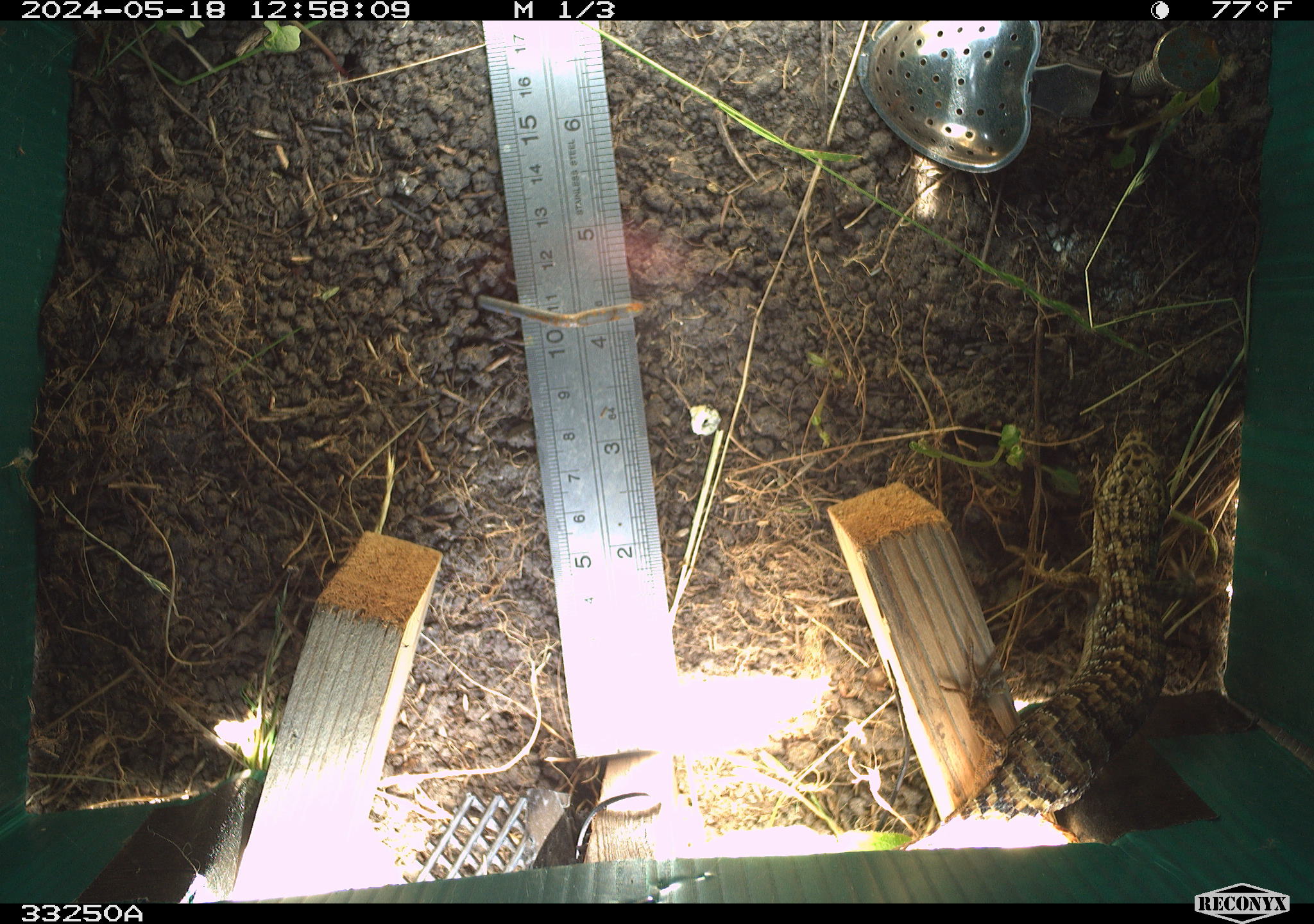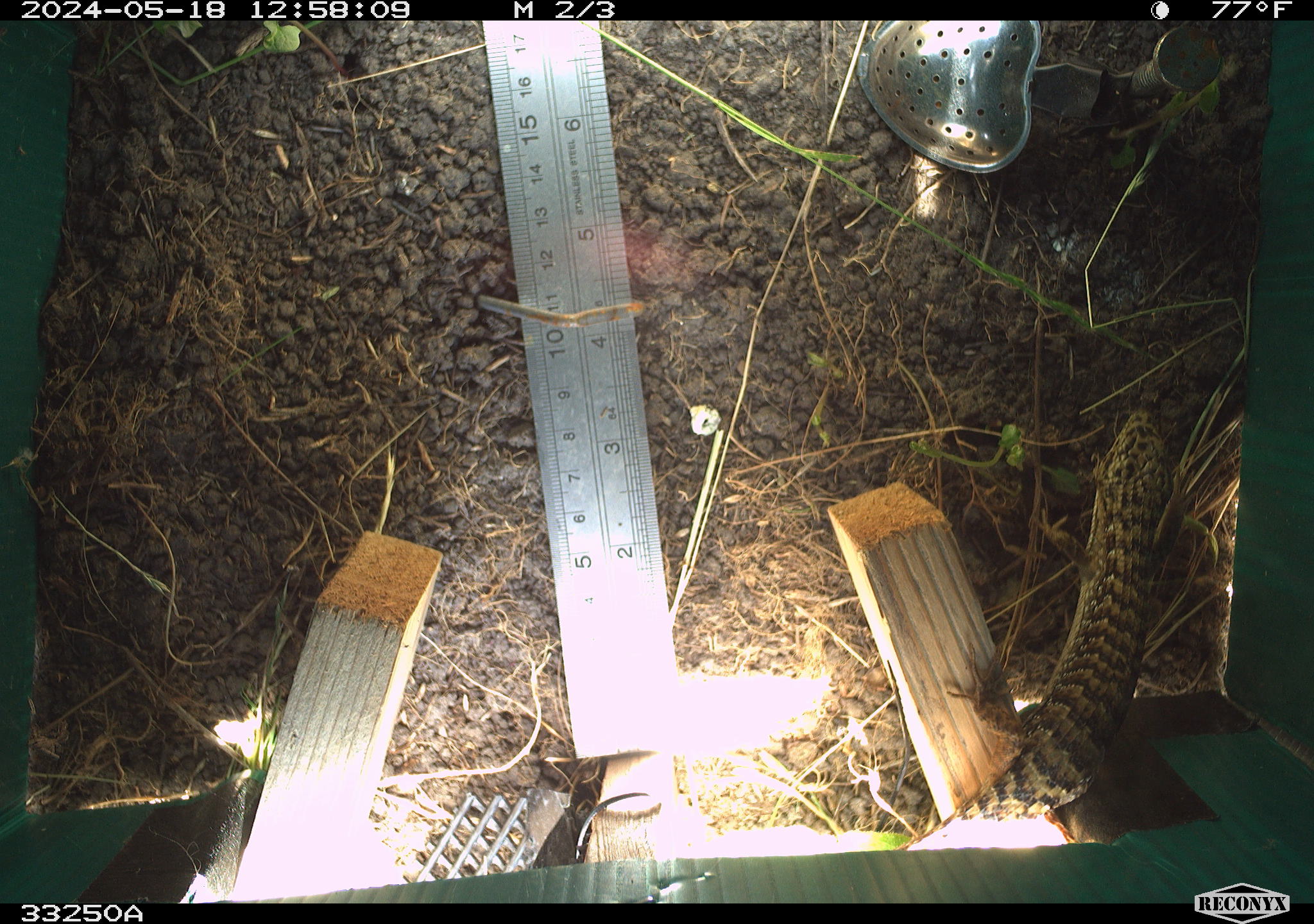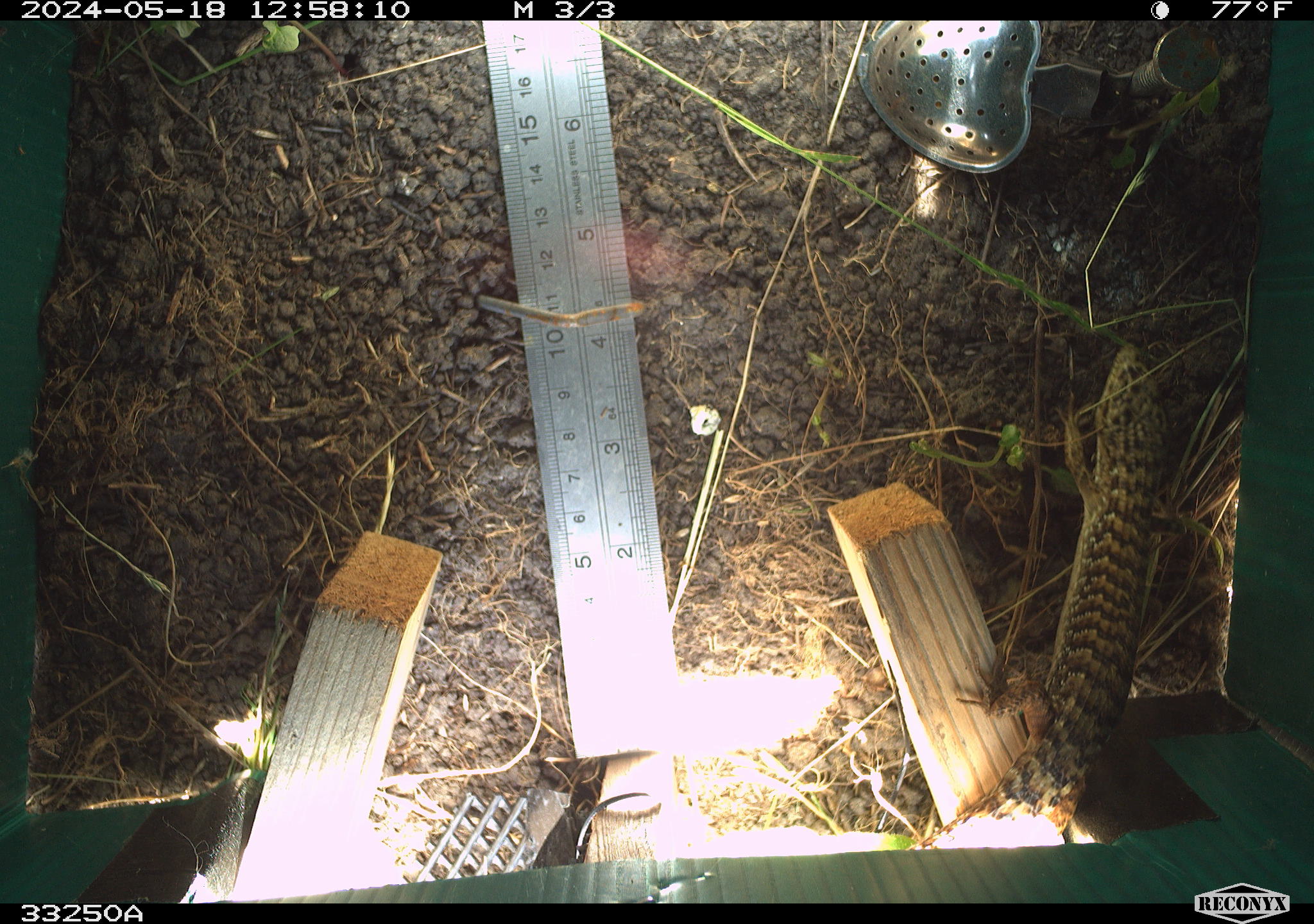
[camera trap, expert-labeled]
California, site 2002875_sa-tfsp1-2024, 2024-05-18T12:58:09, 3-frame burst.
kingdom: Animalia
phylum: Chordata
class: Reptilia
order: Squamata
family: Anguidae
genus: Elgaria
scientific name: Elgaria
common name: alligator lizards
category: elgaria species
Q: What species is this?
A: Elgaria species (alligator lizards) (Elgaria).